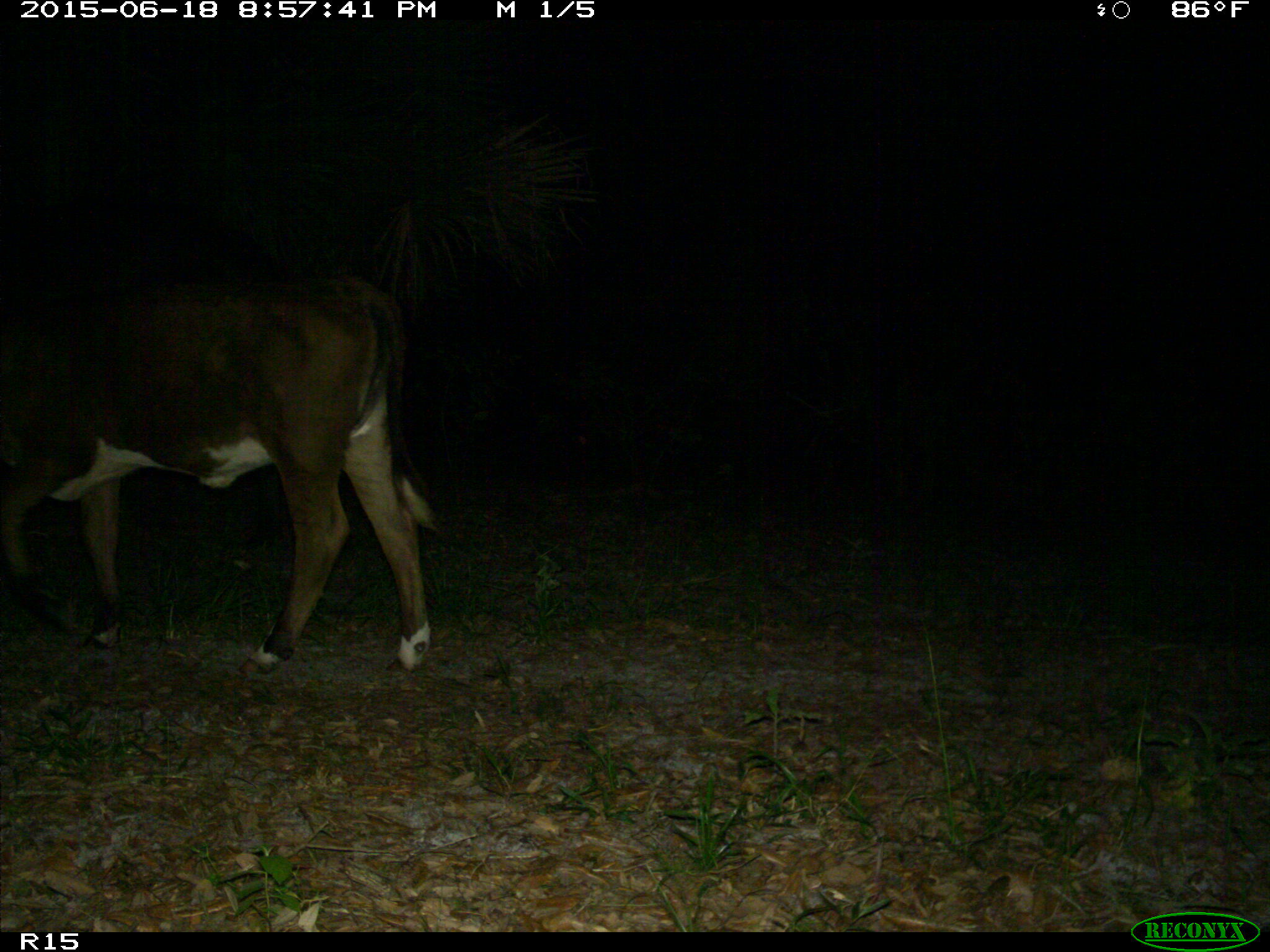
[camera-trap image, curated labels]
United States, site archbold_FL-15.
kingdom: Animalia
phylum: Chordata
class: Mammalia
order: Artiodactyla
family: Bovidae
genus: Bos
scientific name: Bos taurus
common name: domestic cow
Bos taurus (domestic cow).